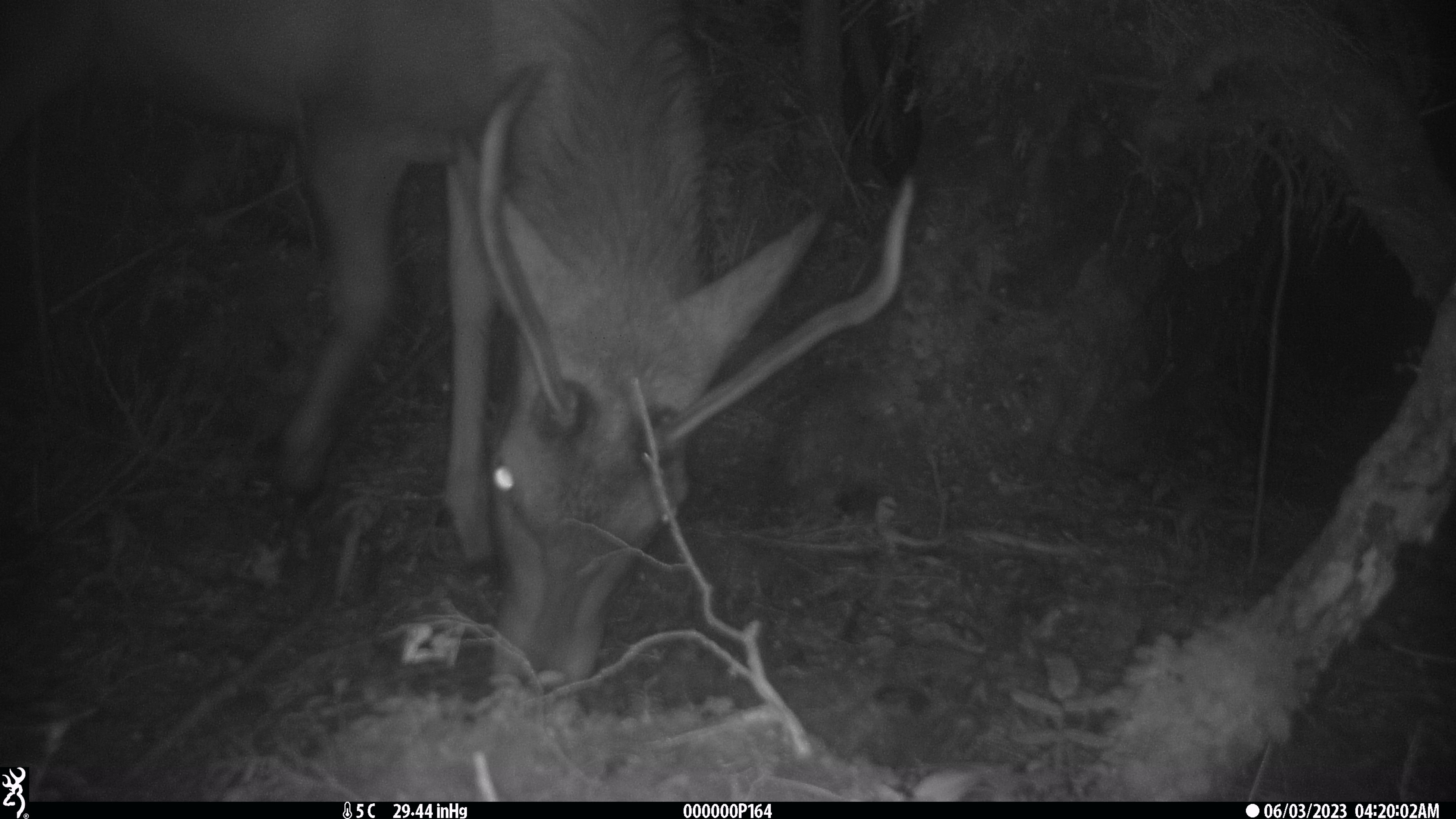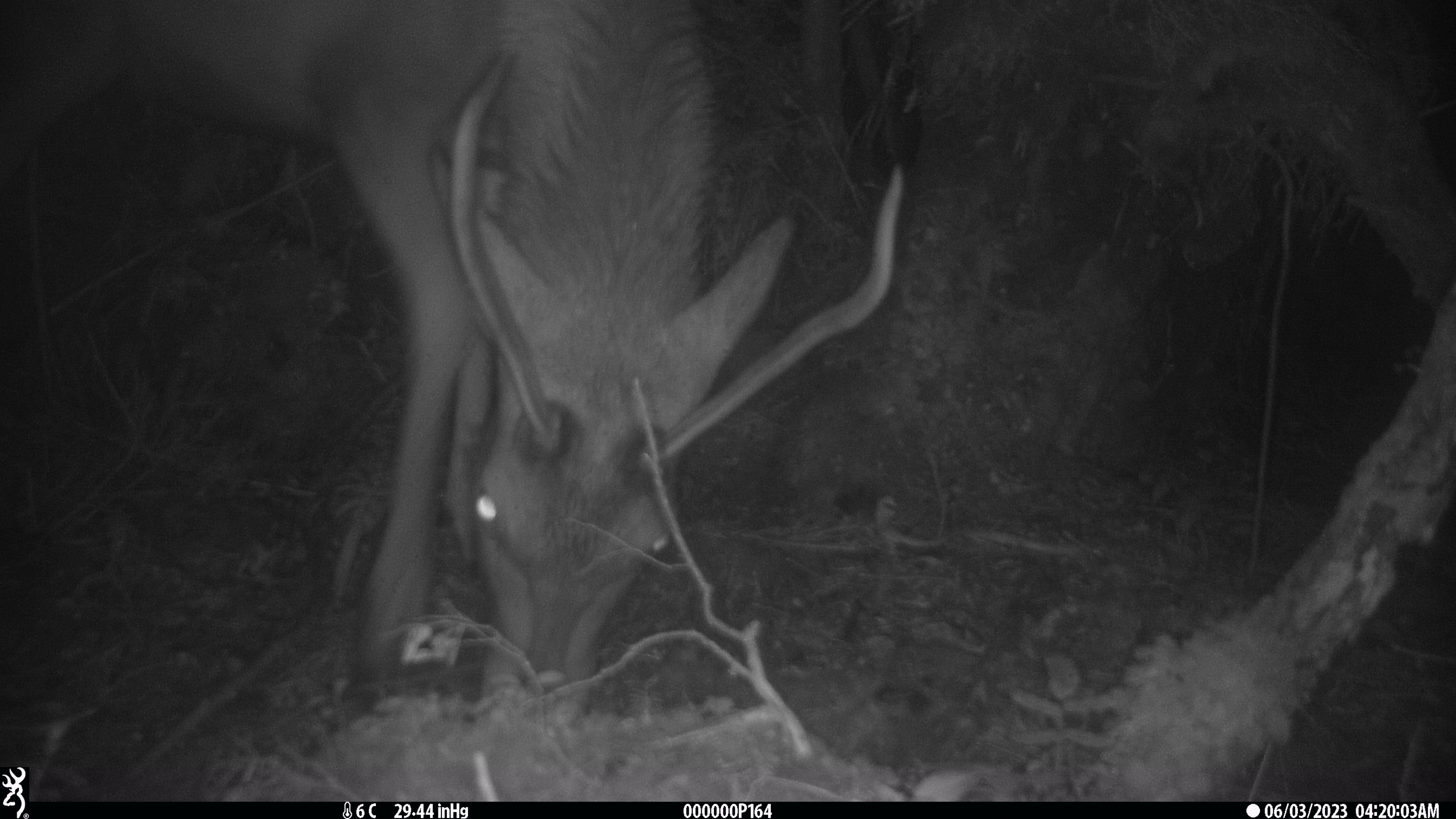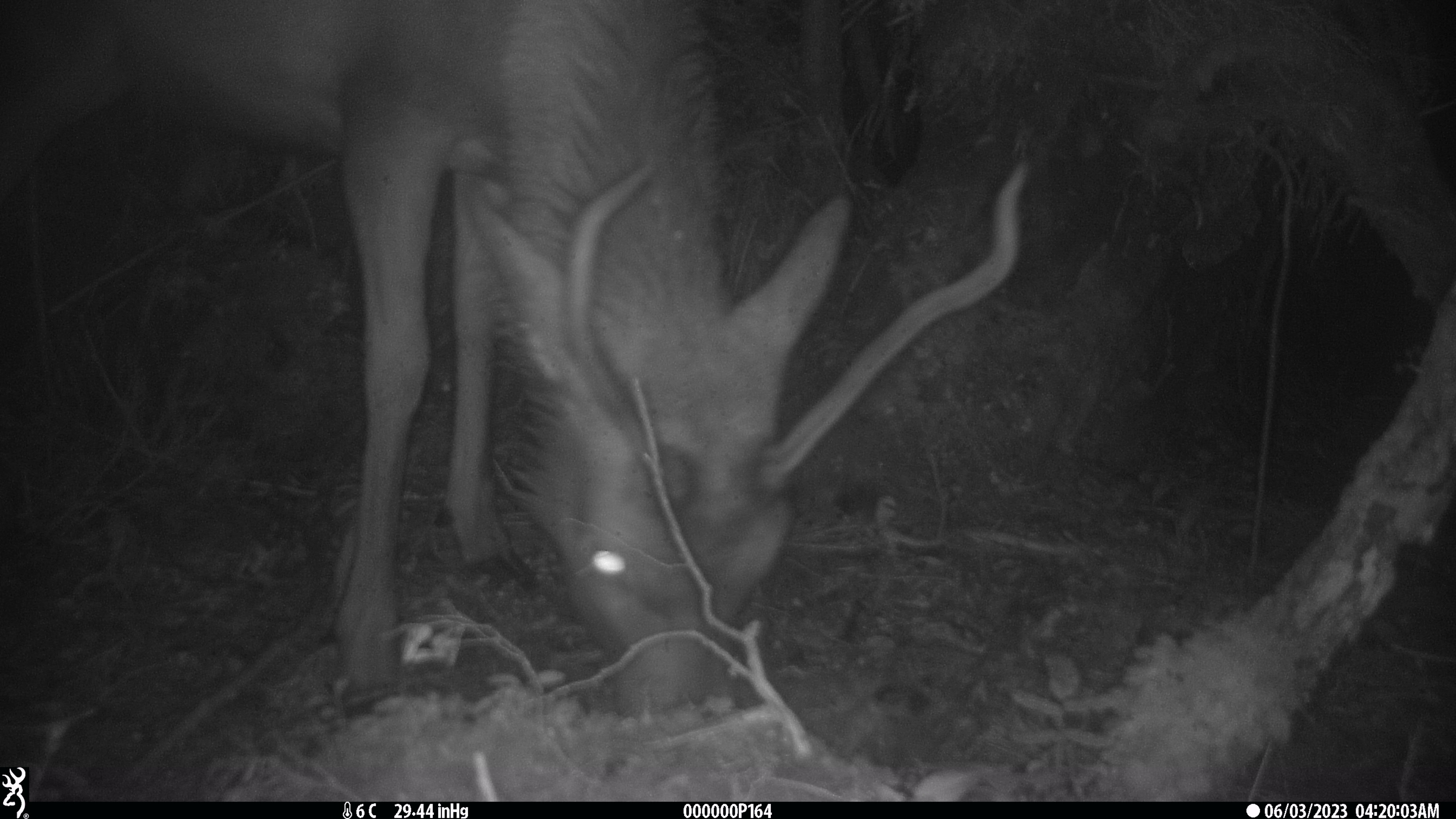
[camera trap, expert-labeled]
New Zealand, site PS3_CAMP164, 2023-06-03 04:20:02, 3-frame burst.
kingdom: Animalia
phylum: Chordata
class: Mammalia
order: Artiodactyla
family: Cervidae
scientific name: Cervidae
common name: deer